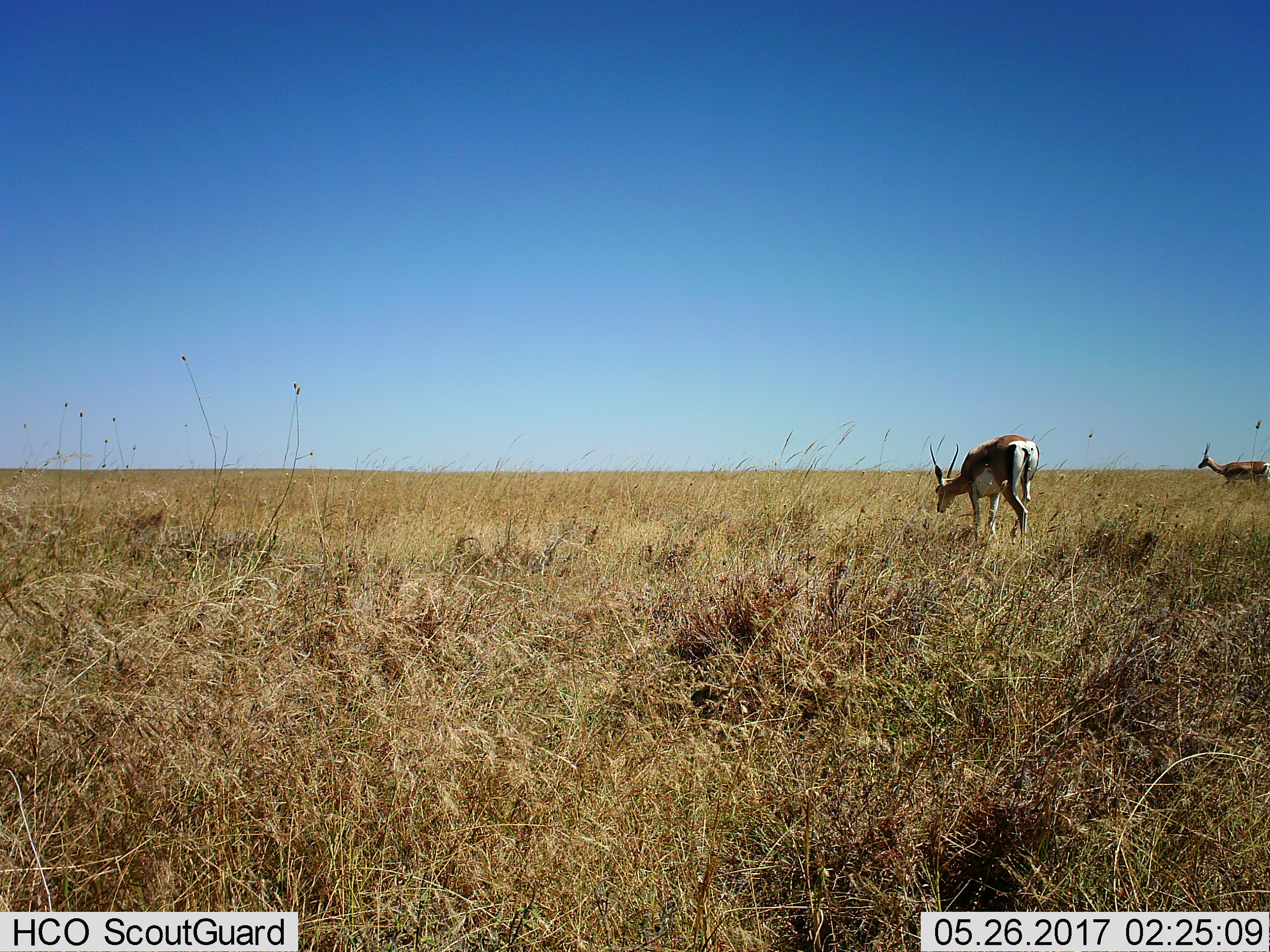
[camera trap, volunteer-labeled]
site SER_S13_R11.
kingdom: Animalia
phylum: Chordata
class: Mammalia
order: Artiodactyla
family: Bovidae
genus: Eudorcas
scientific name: Eudorcas thomsonii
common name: thomson's gazelle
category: gazellethomsons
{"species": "gazellethomsons (thomson's gazelle) (Eudorcas thomsonii)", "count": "2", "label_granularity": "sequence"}